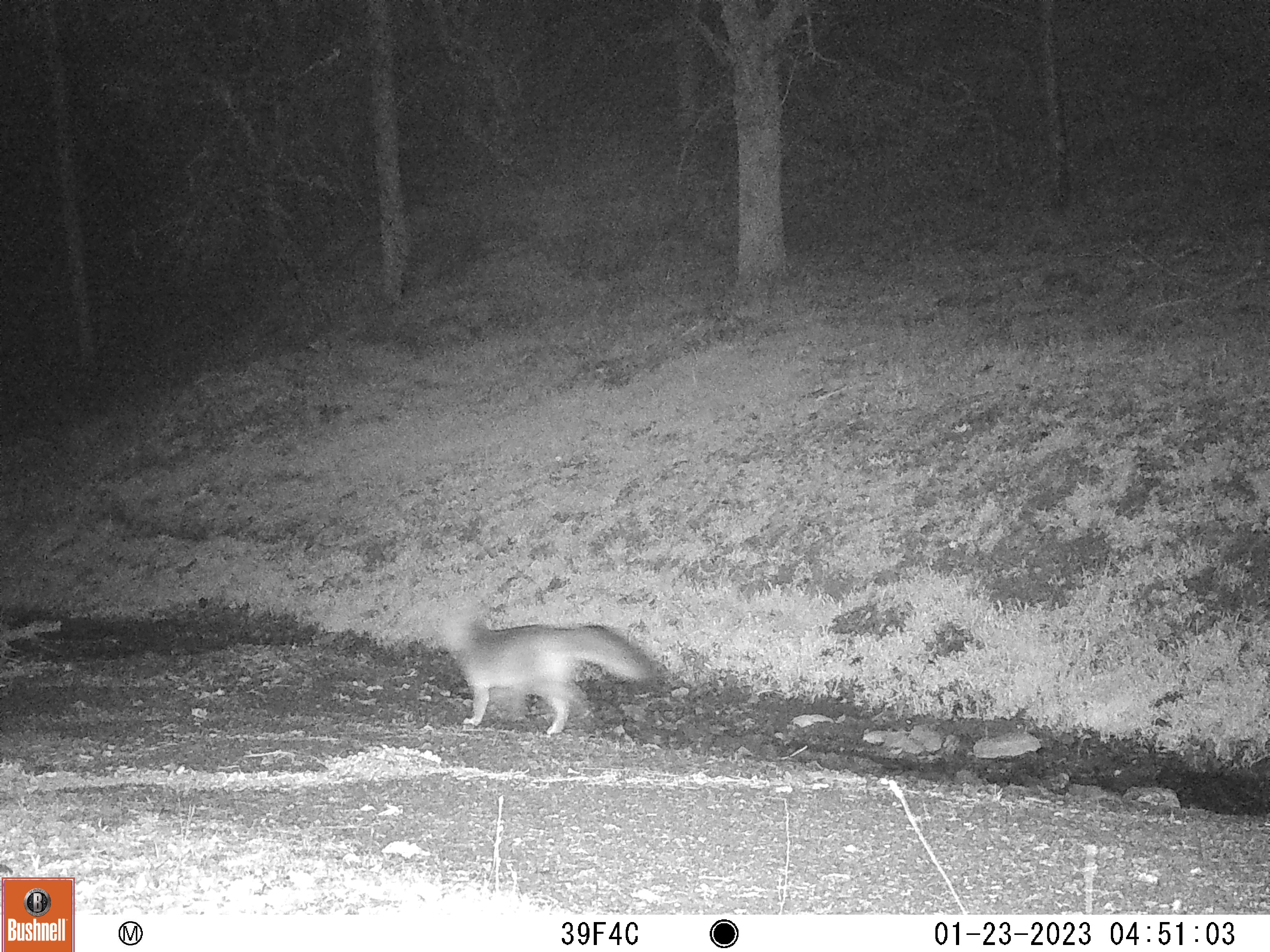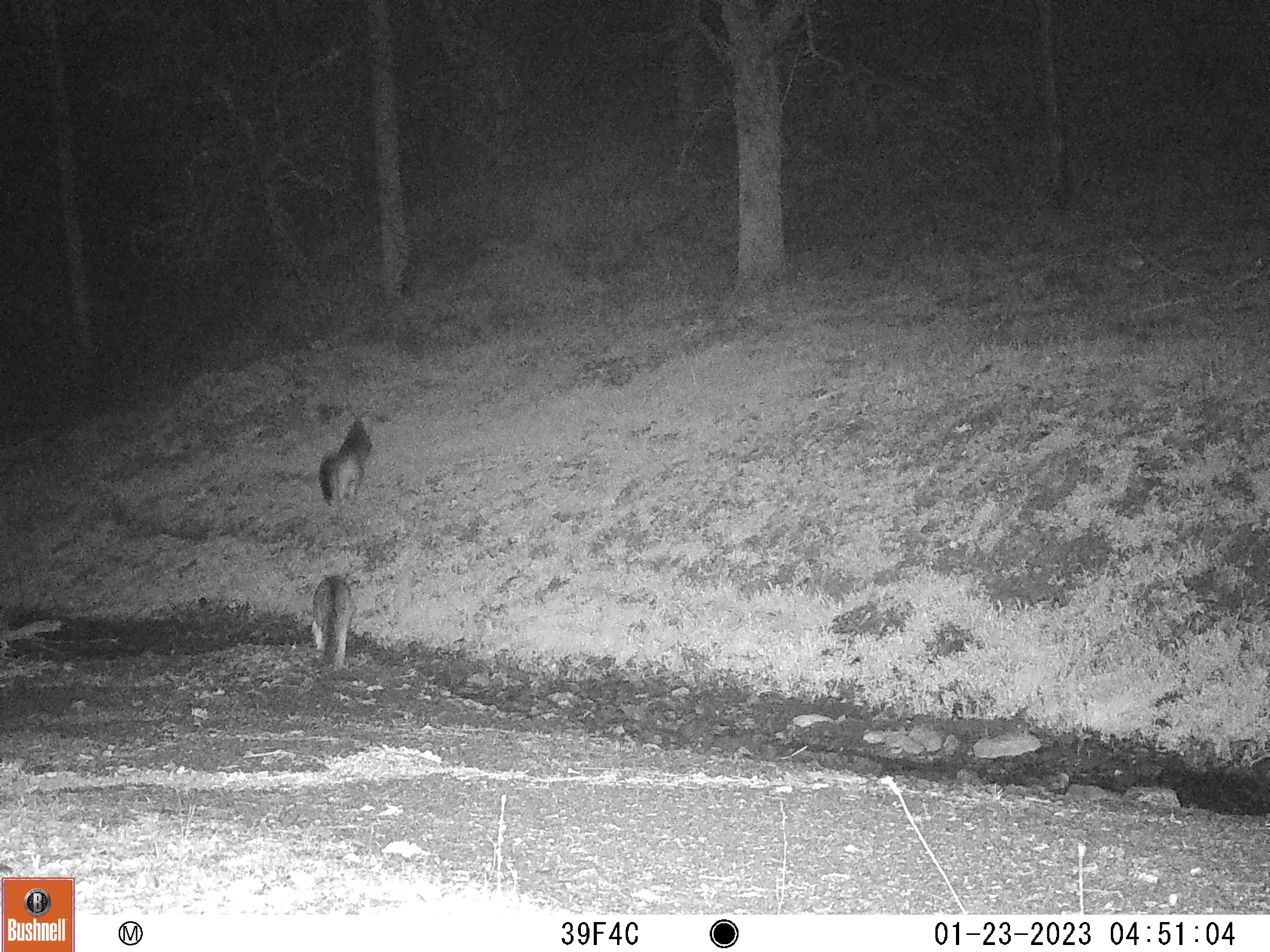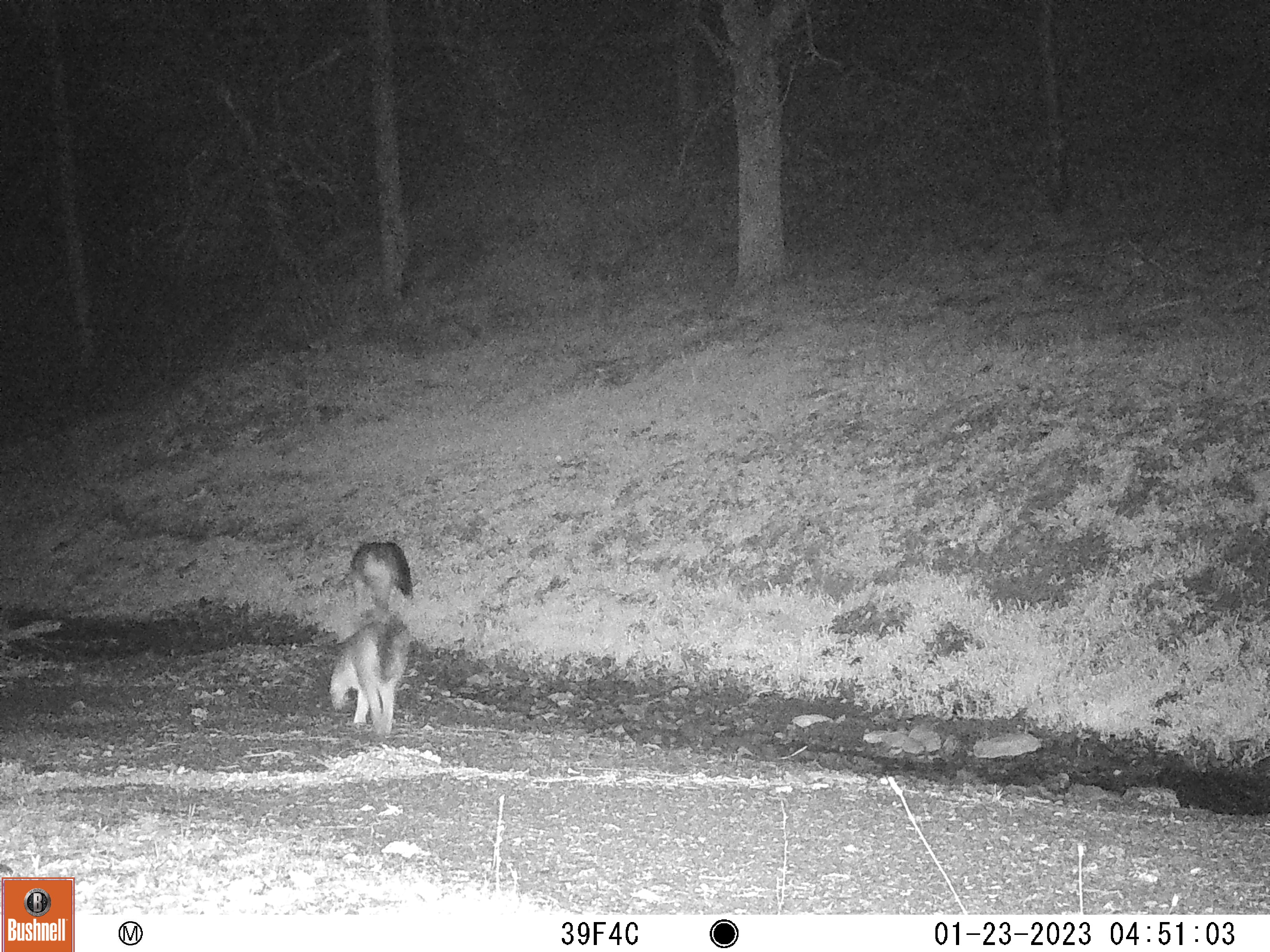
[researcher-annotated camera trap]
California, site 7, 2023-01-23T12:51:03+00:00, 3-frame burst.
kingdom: Animalia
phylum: Chordata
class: Mammalia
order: Carnivora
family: Canidae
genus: Urocyon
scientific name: Urocyon cinereoargenteus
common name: gray fox